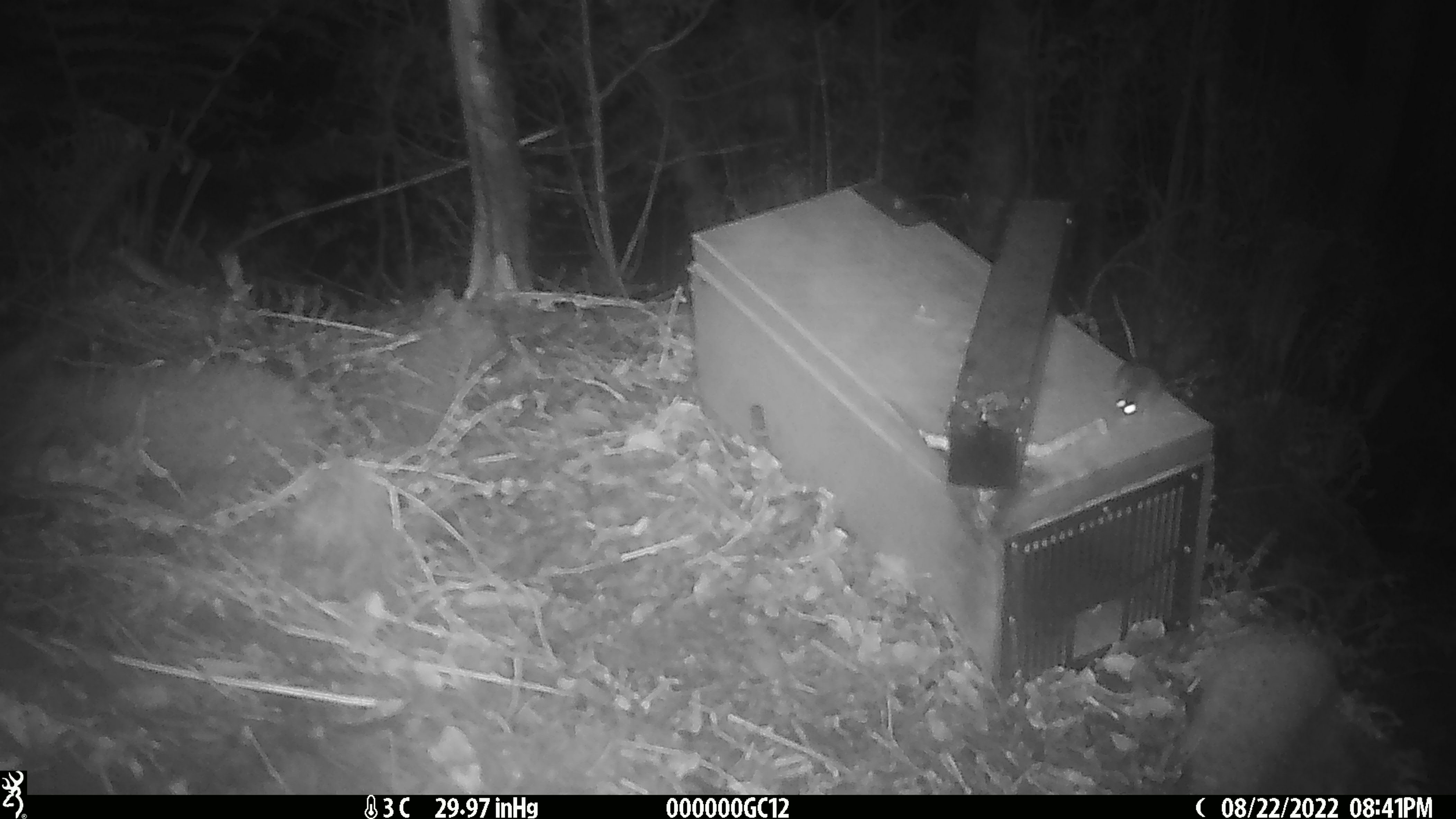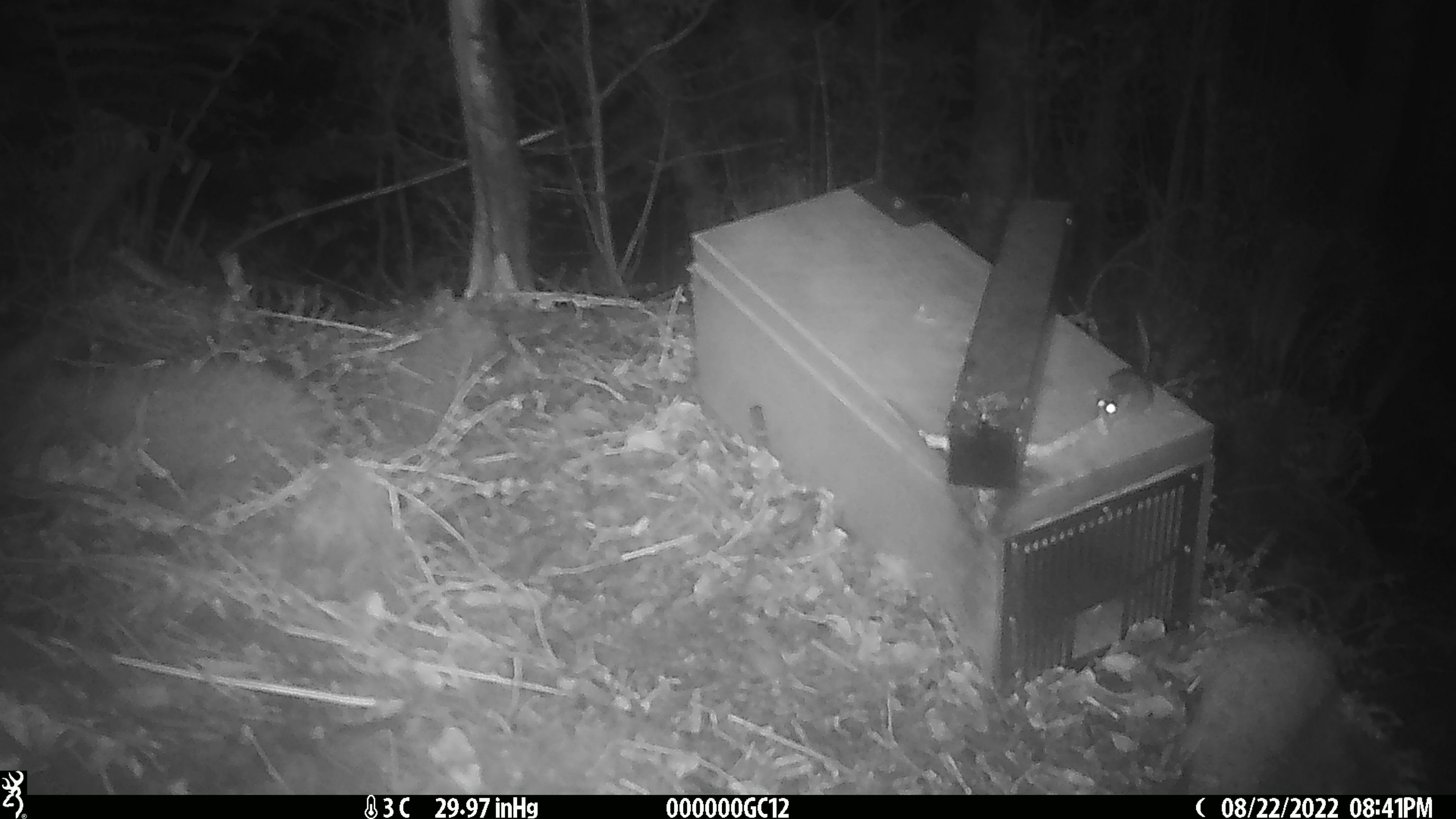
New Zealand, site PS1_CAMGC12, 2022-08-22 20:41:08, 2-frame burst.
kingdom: Animalia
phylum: Chordata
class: Mammalia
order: Rodentia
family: Muridae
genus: Mus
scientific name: Mus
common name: mouse